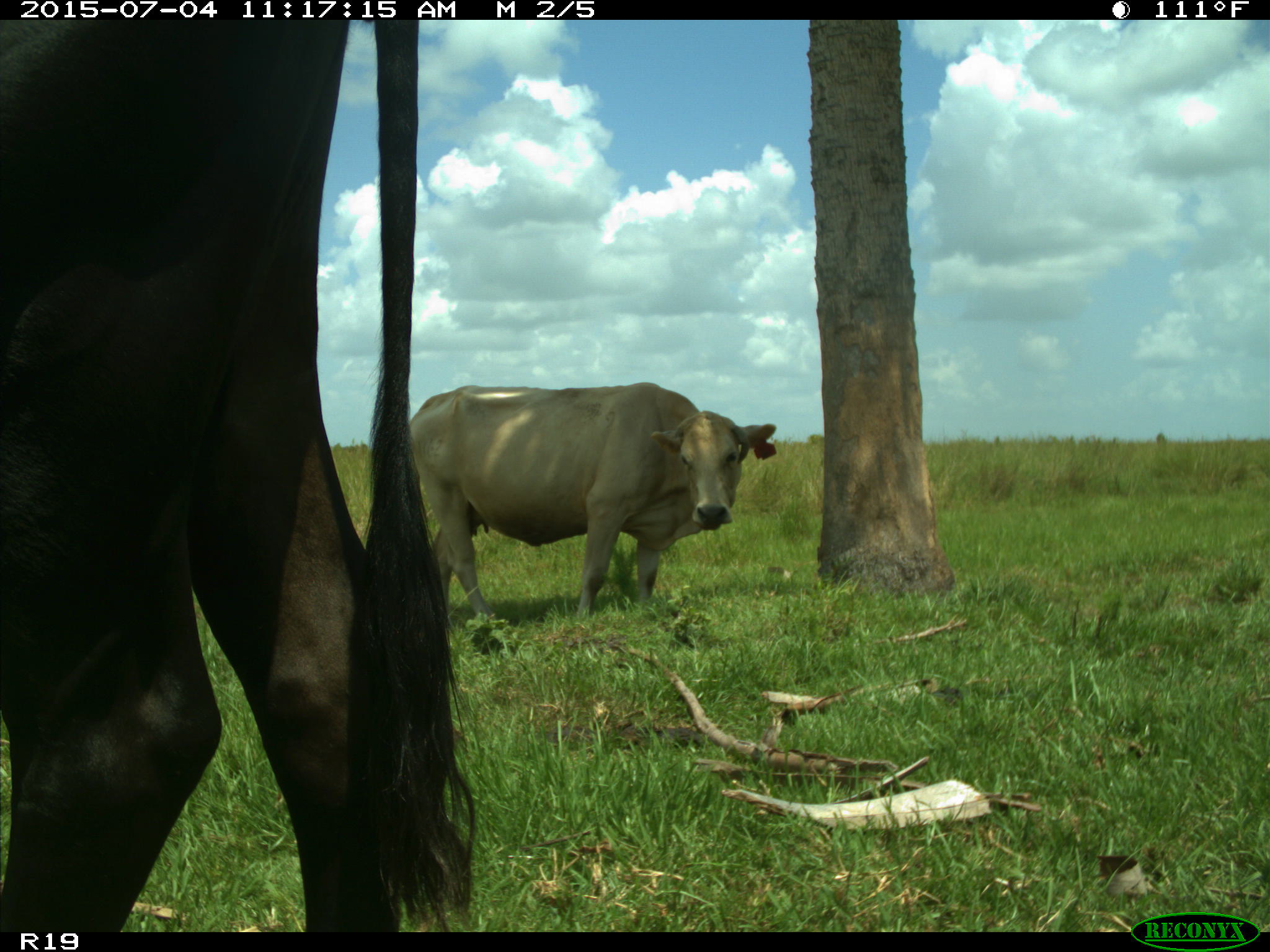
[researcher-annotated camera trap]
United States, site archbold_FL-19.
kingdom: Animalia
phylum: Chordata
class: Mammalia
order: Artiodactyla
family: Bovidae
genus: Bos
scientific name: Bos taurus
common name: domestic cow